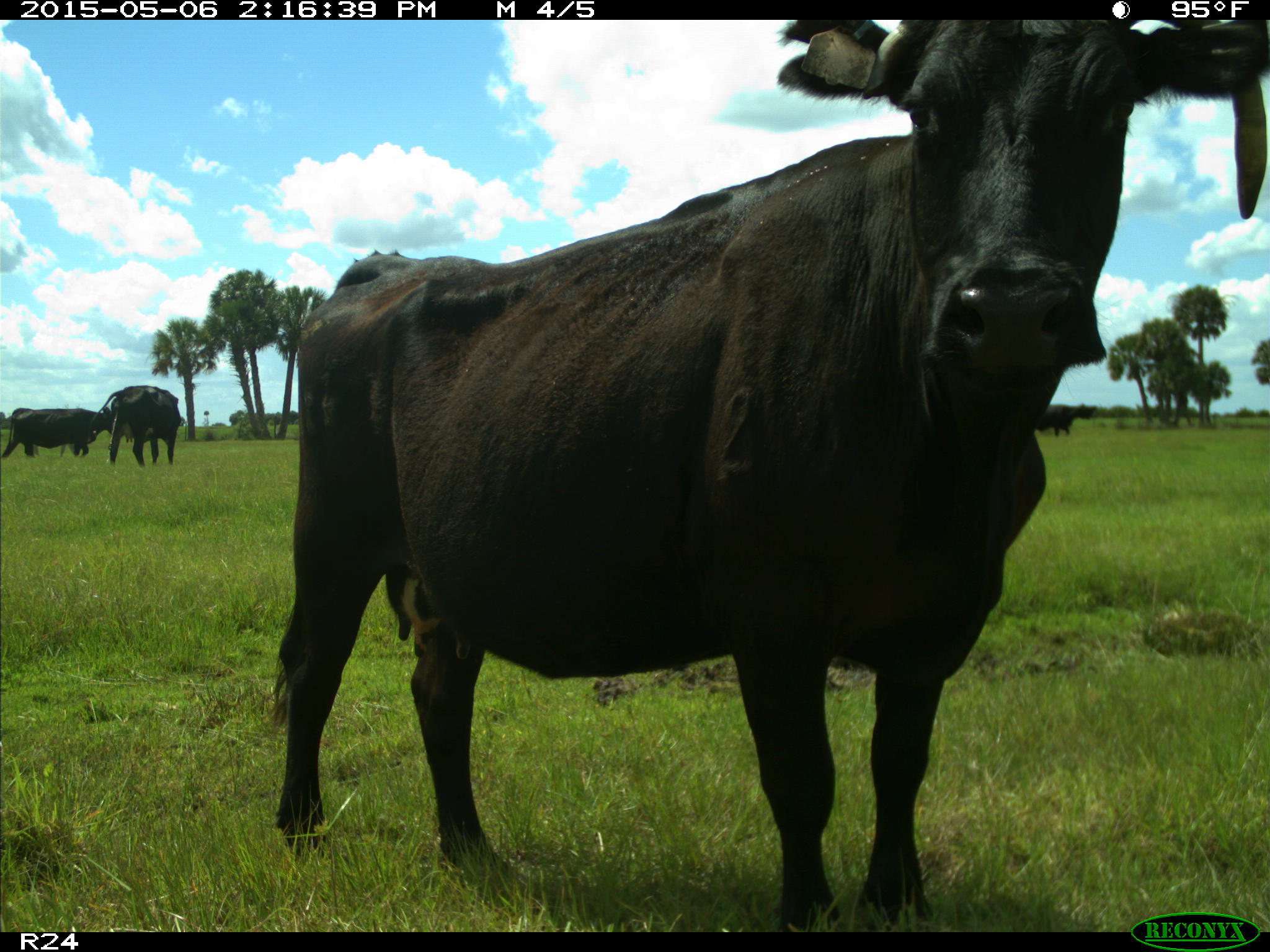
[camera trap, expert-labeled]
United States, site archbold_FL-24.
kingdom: Animalia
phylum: Chordata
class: Mammalia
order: Artiodactyla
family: Bovidae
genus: Bos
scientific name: Bos taurus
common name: domestic cow